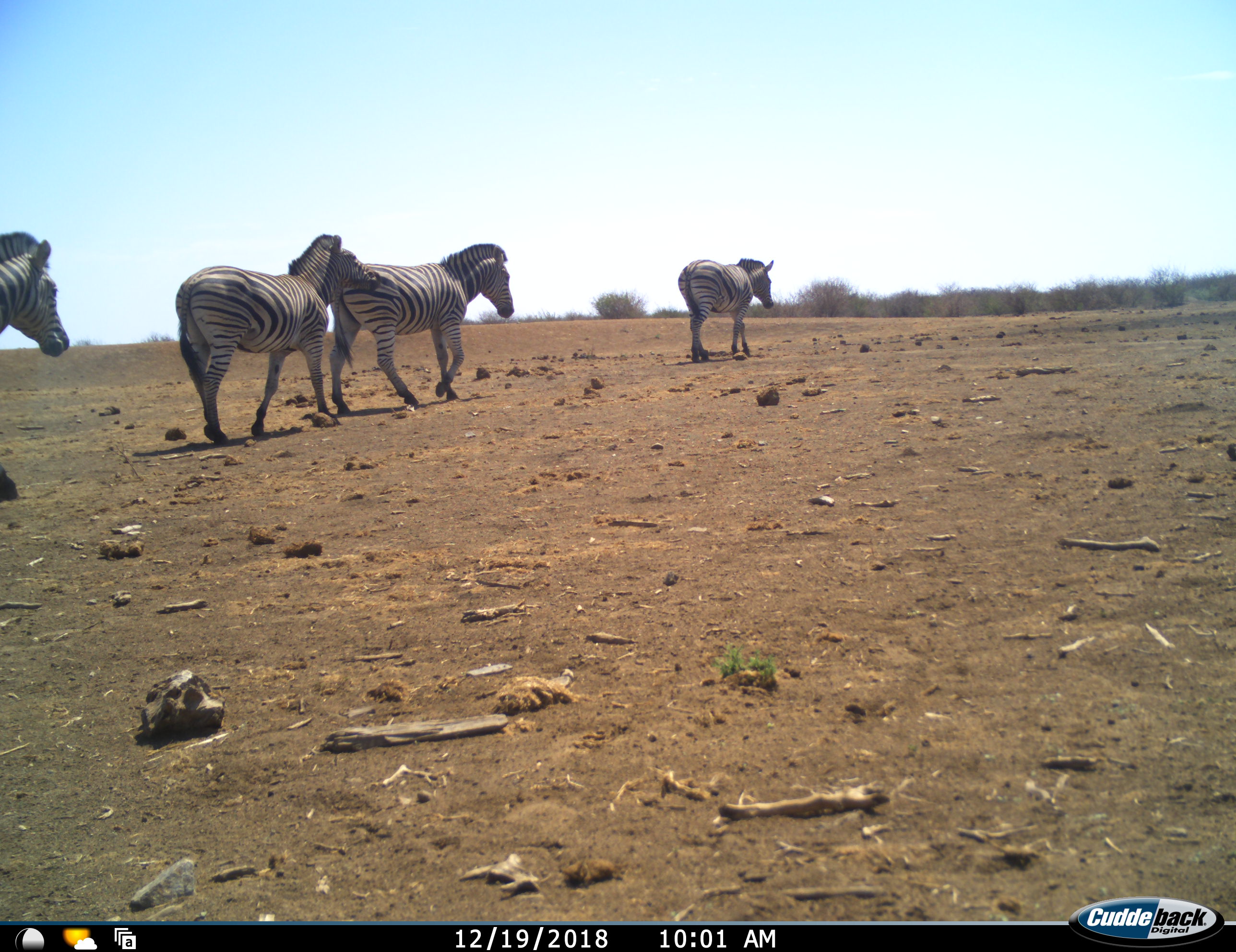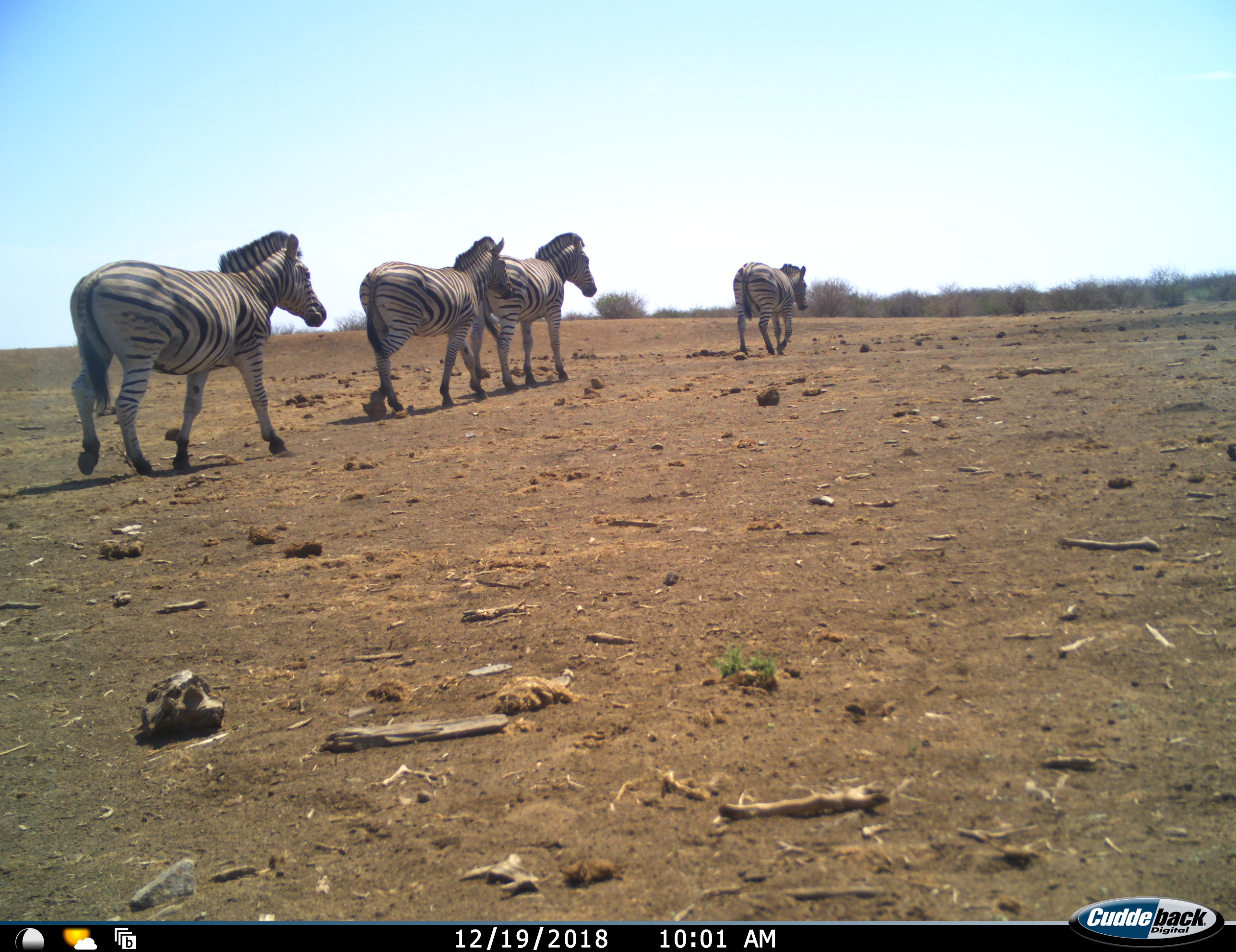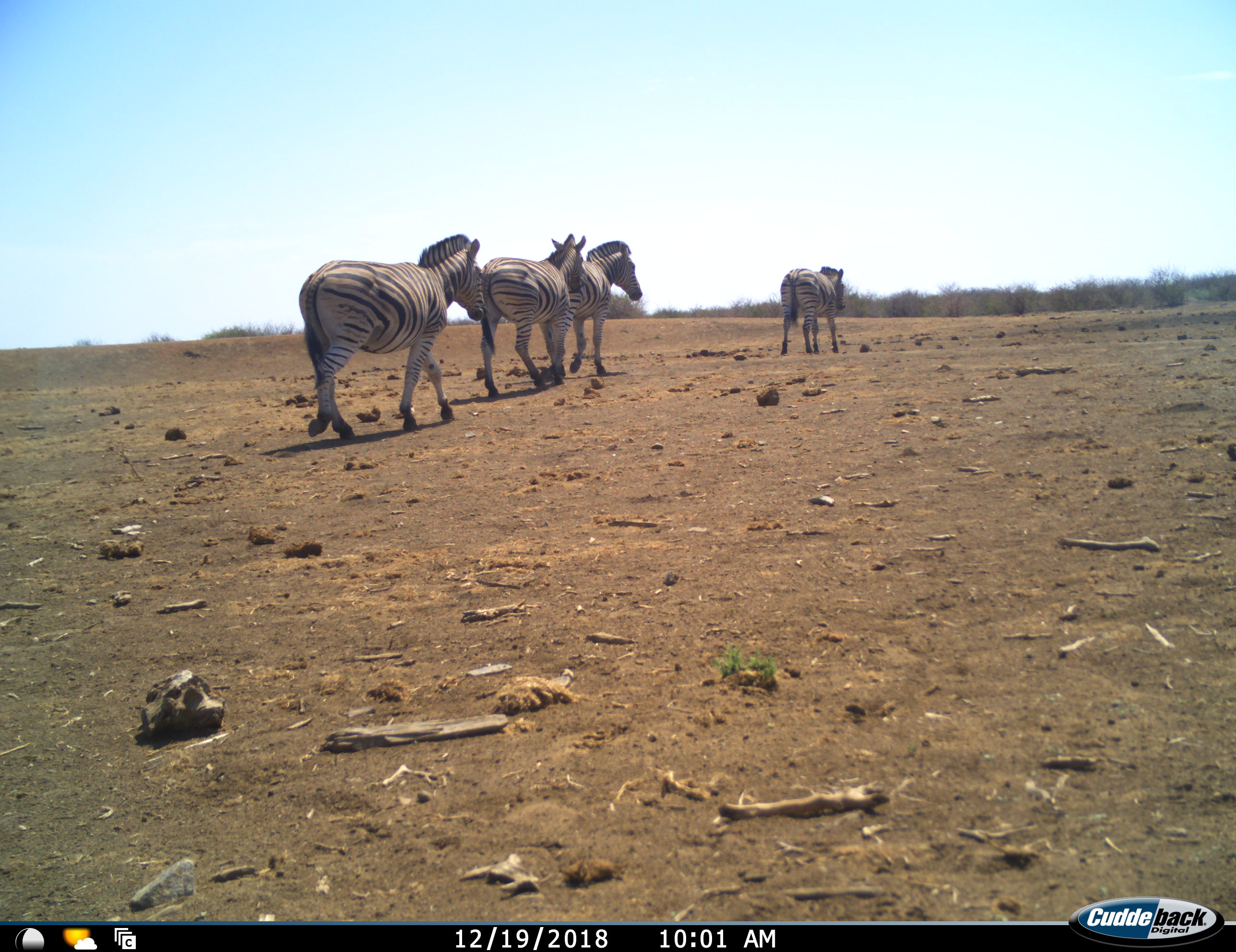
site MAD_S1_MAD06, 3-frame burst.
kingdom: Animalia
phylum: Chordata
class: Mammalia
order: Perissodactyla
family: Equidae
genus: Equus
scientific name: Equus quagga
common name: plains zebra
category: zebraplains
Zebraplains (plains zebra) (Equus quagga), count 4. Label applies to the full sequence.